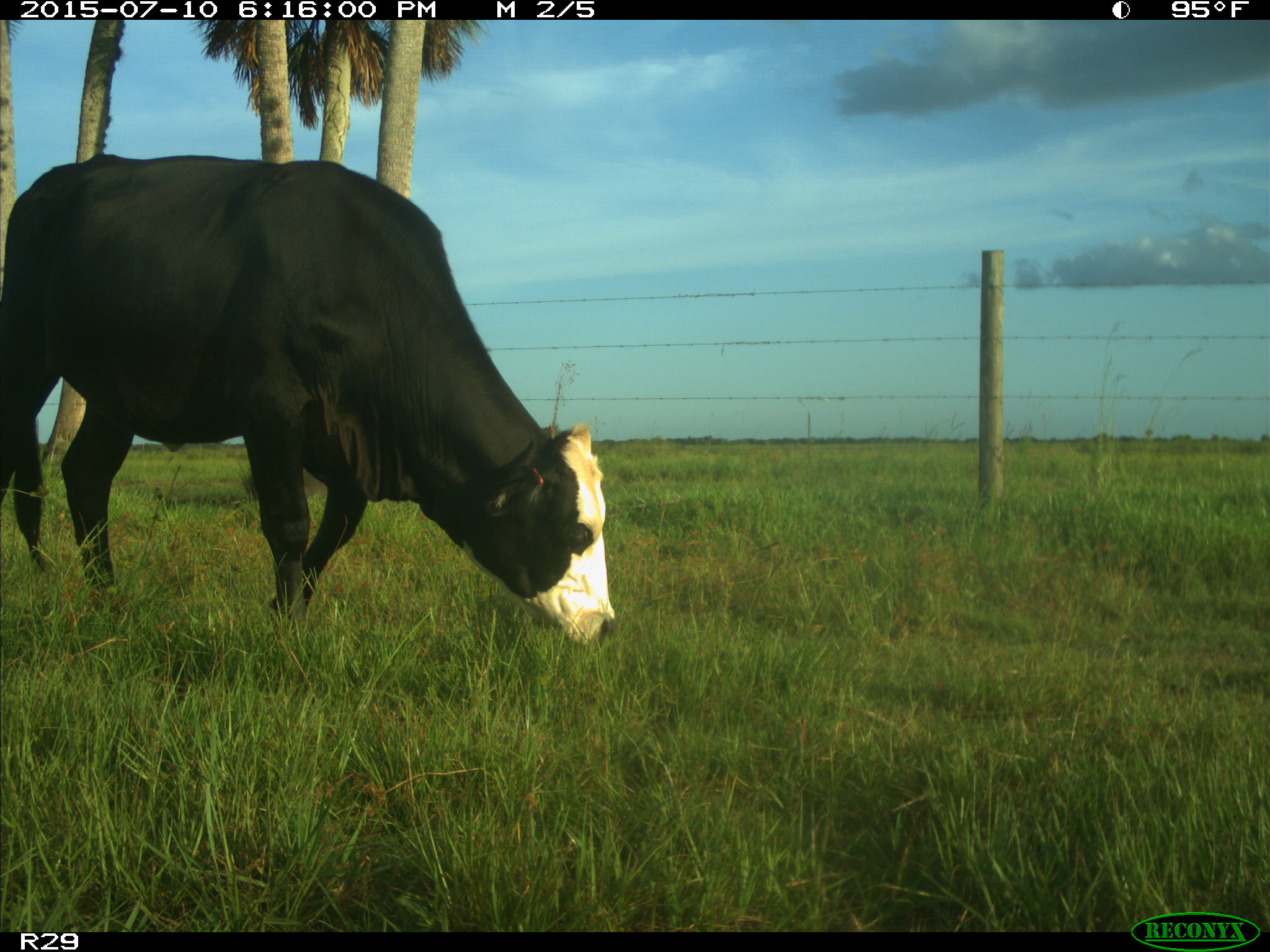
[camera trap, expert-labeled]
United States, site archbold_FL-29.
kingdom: Animalia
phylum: Chordata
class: Mammalia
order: Artiodactyla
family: Bovidae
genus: Bos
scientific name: Bos taurus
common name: domestic cow